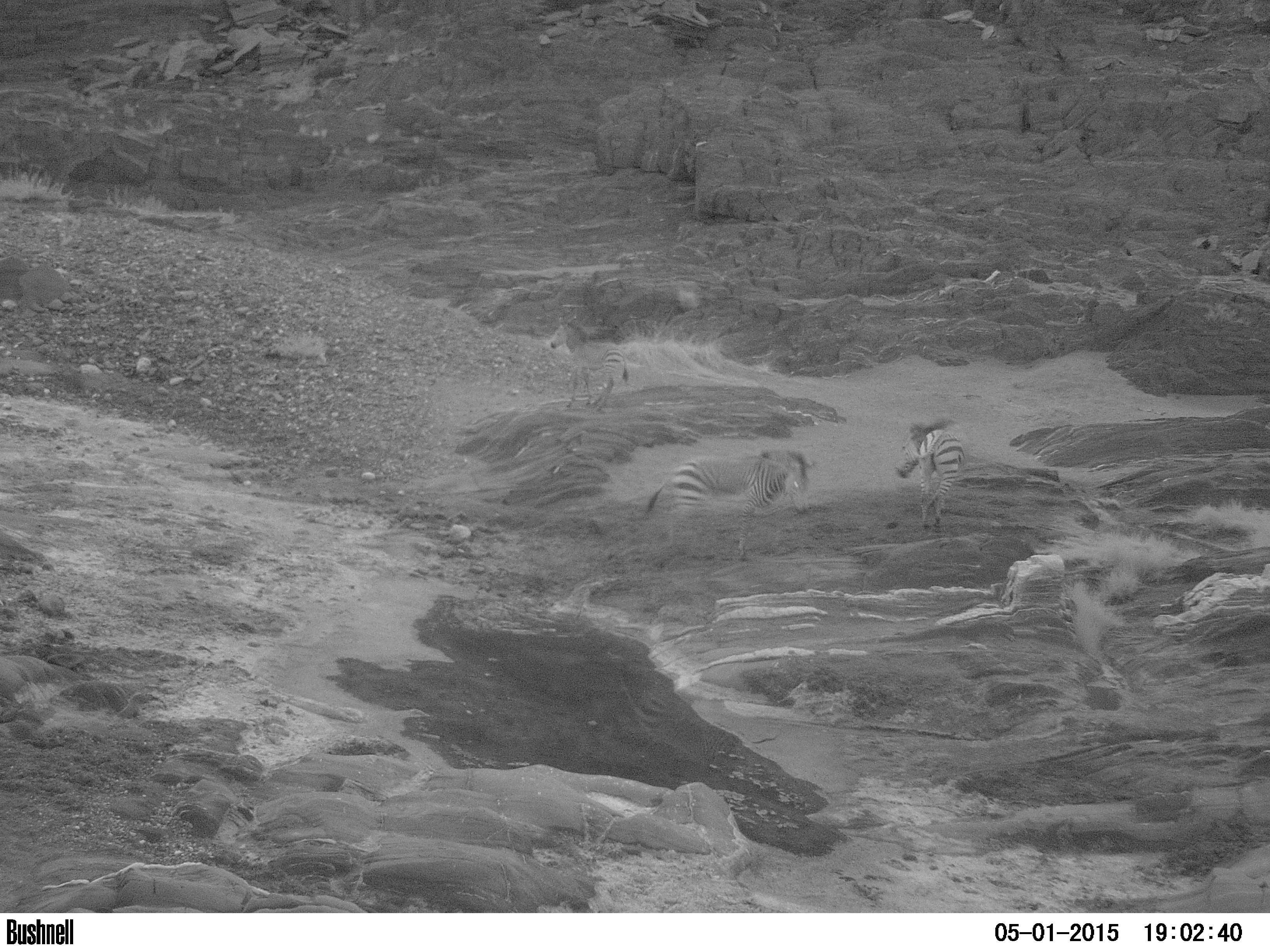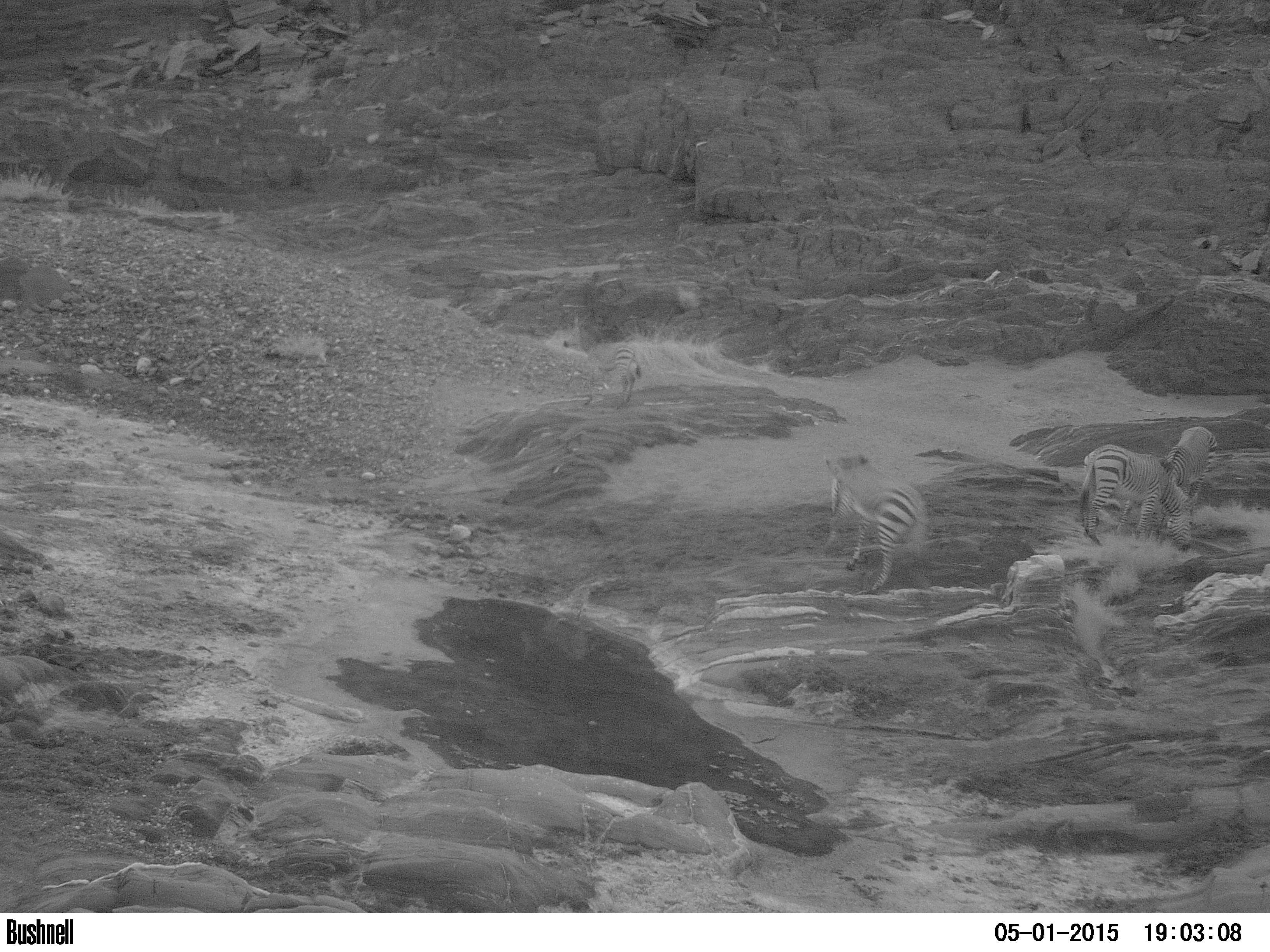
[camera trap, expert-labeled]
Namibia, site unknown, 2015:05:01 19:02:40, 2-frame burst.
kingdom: Animalia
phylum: Chordata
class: Mammalia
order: Perissodactyla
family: Equidae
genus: Equus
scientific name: Equus zebra hartmannae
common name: hartmann's mountain zebra